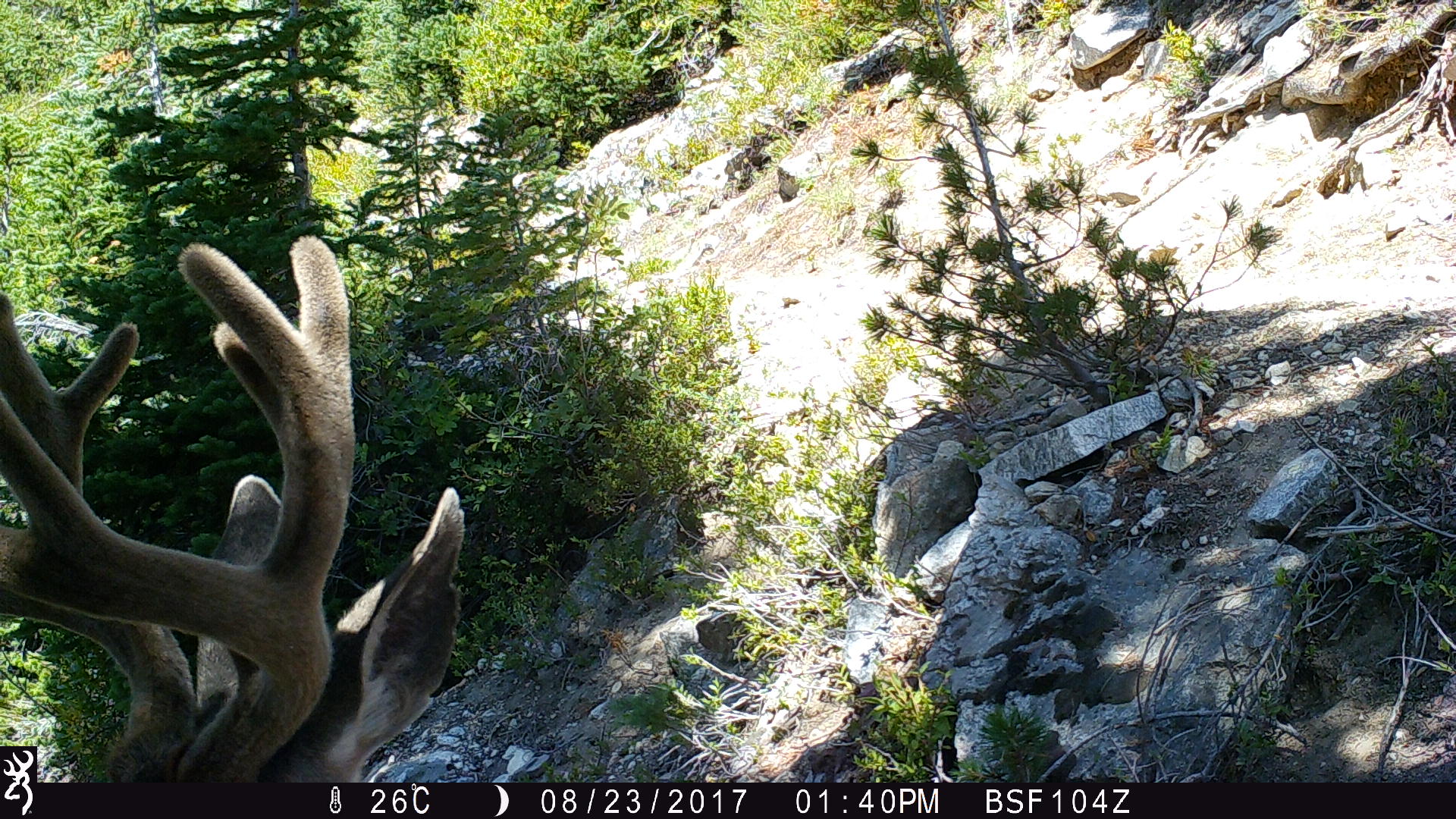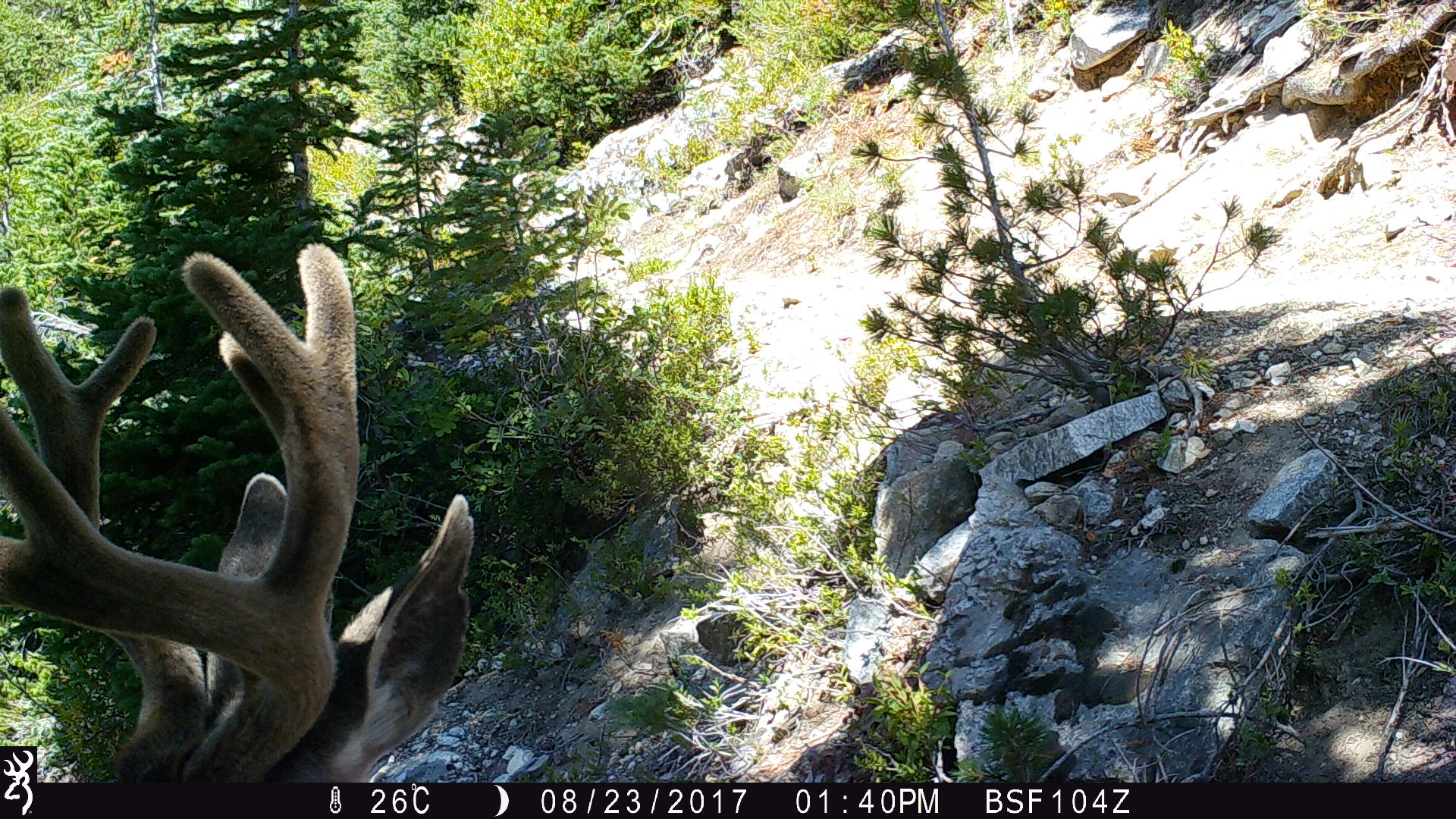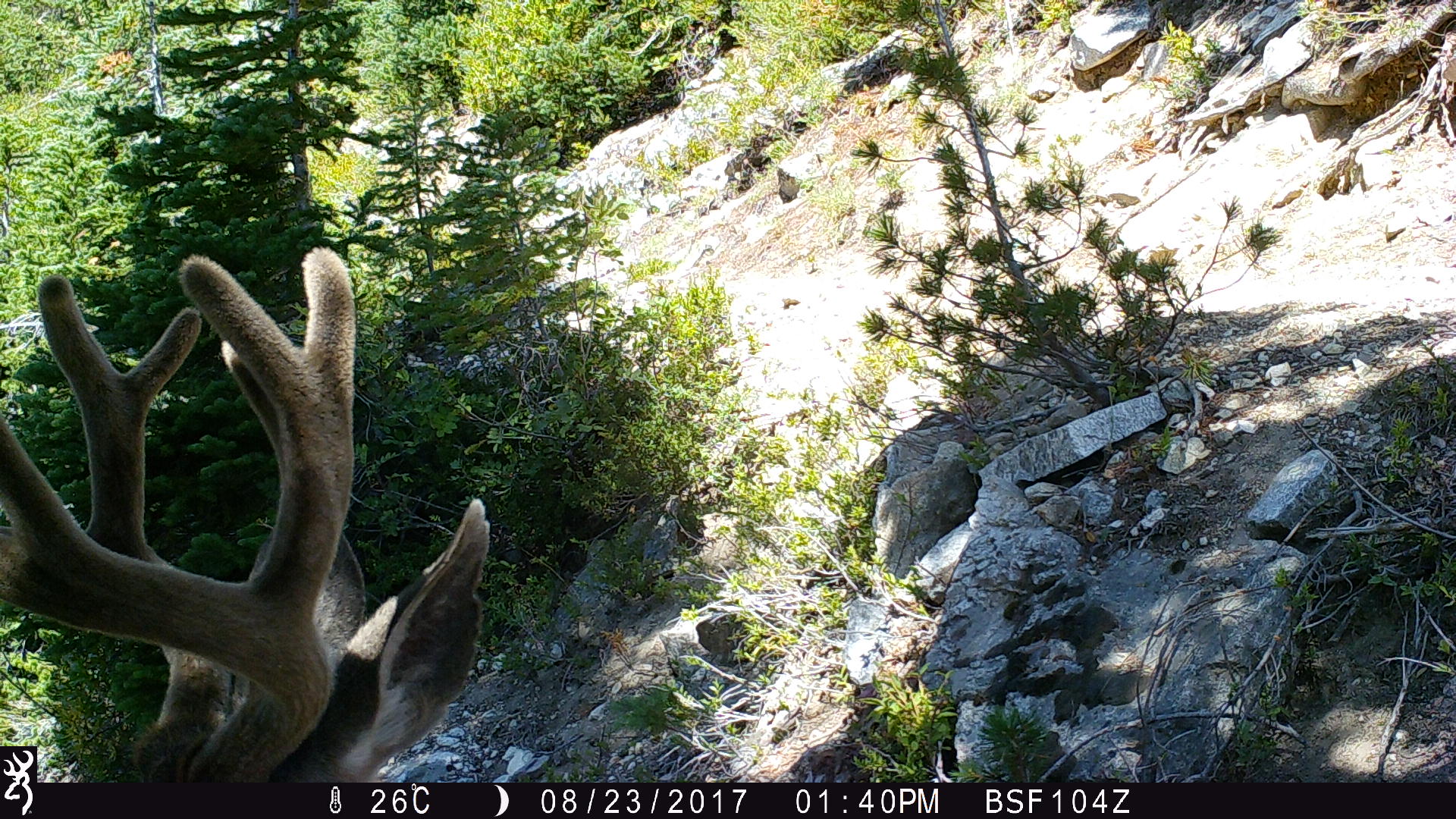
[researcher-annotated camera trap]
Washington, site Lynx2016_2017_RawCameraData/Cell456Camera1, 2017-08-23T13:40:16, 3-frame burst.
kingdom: Animalia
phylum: Chordata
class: Mammalia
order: Artiodactyla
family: Cervidae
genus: Odocoileus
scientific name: Odocoileus hemionus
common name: mule deer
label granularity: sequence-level